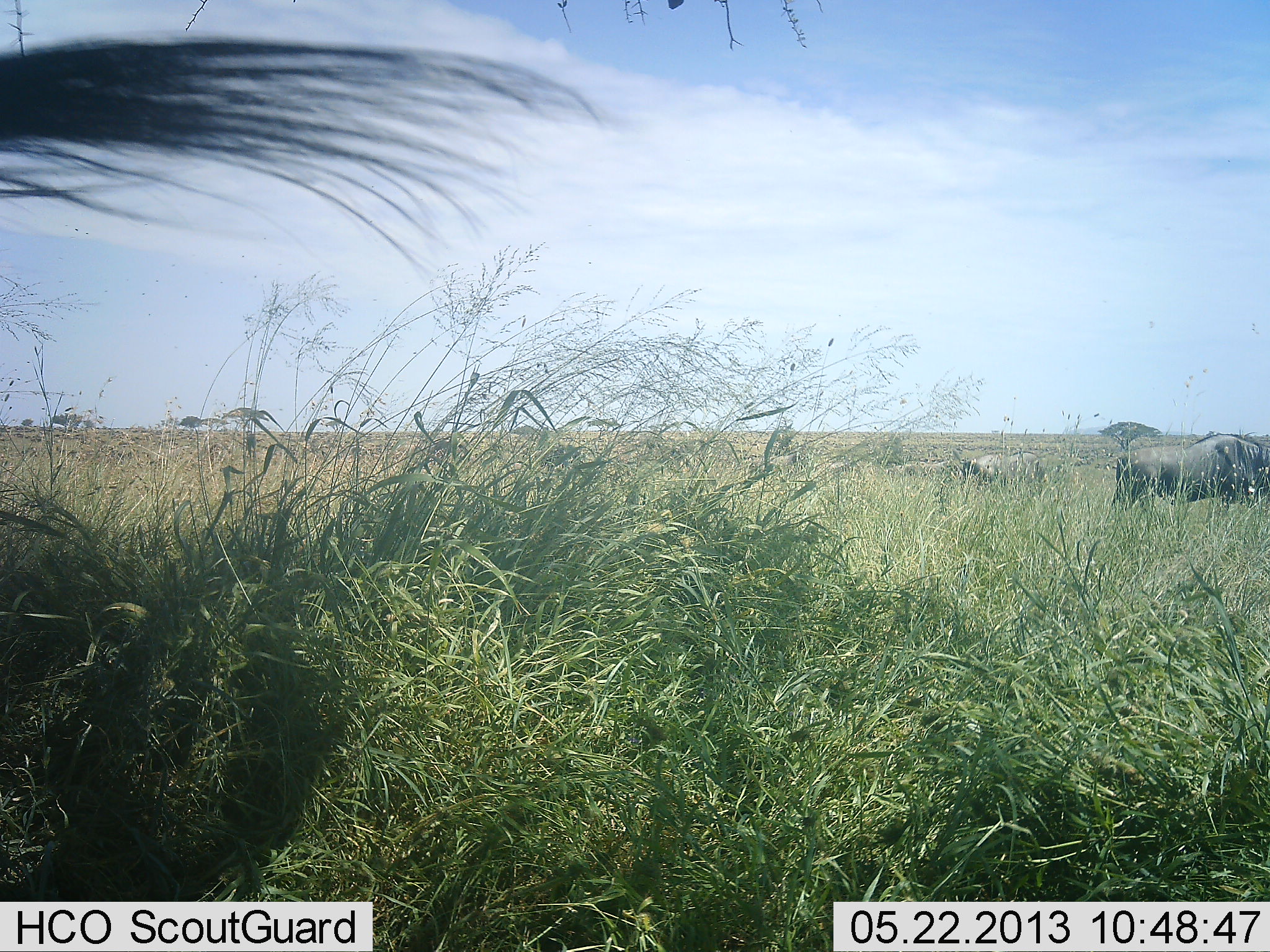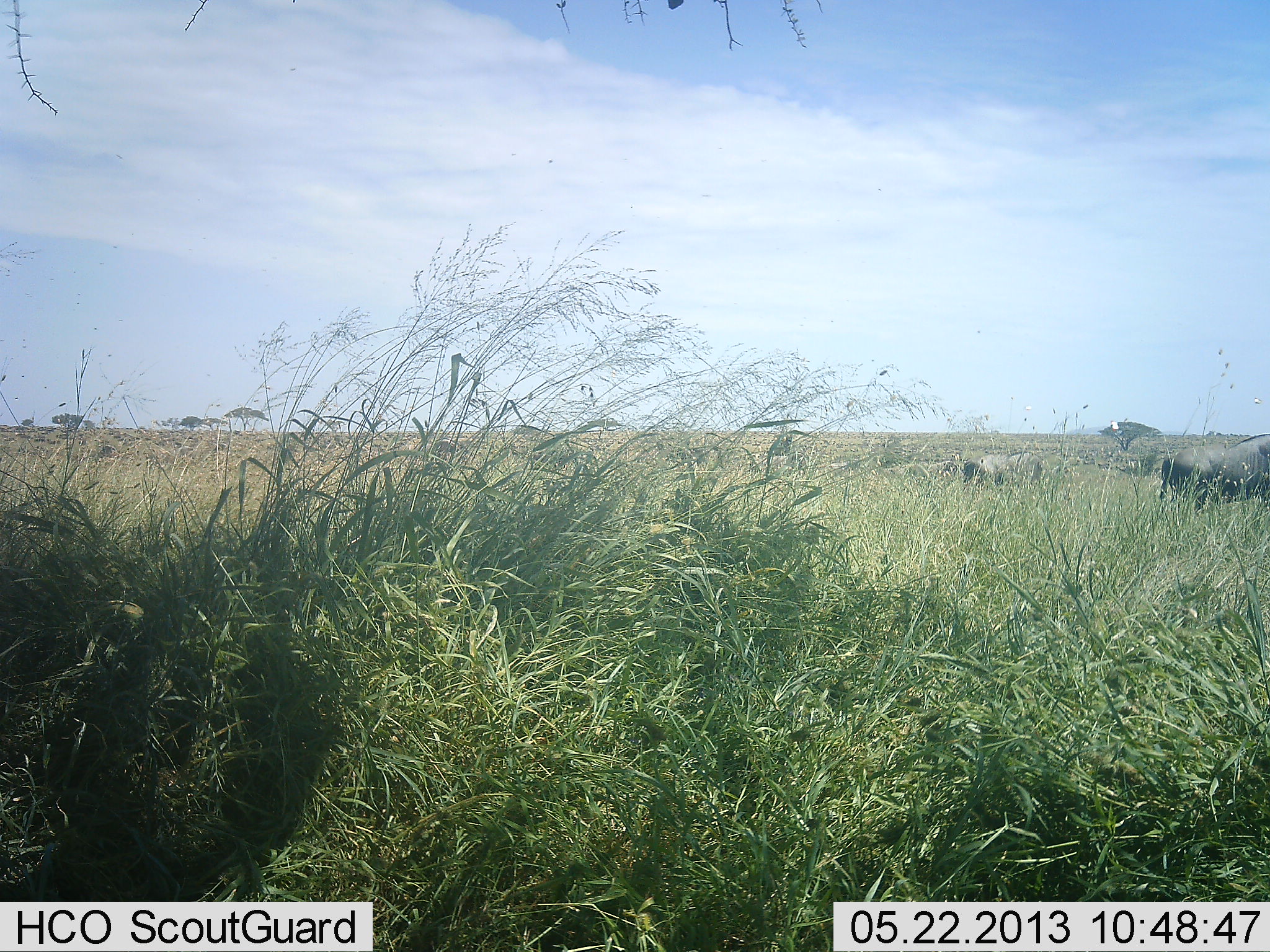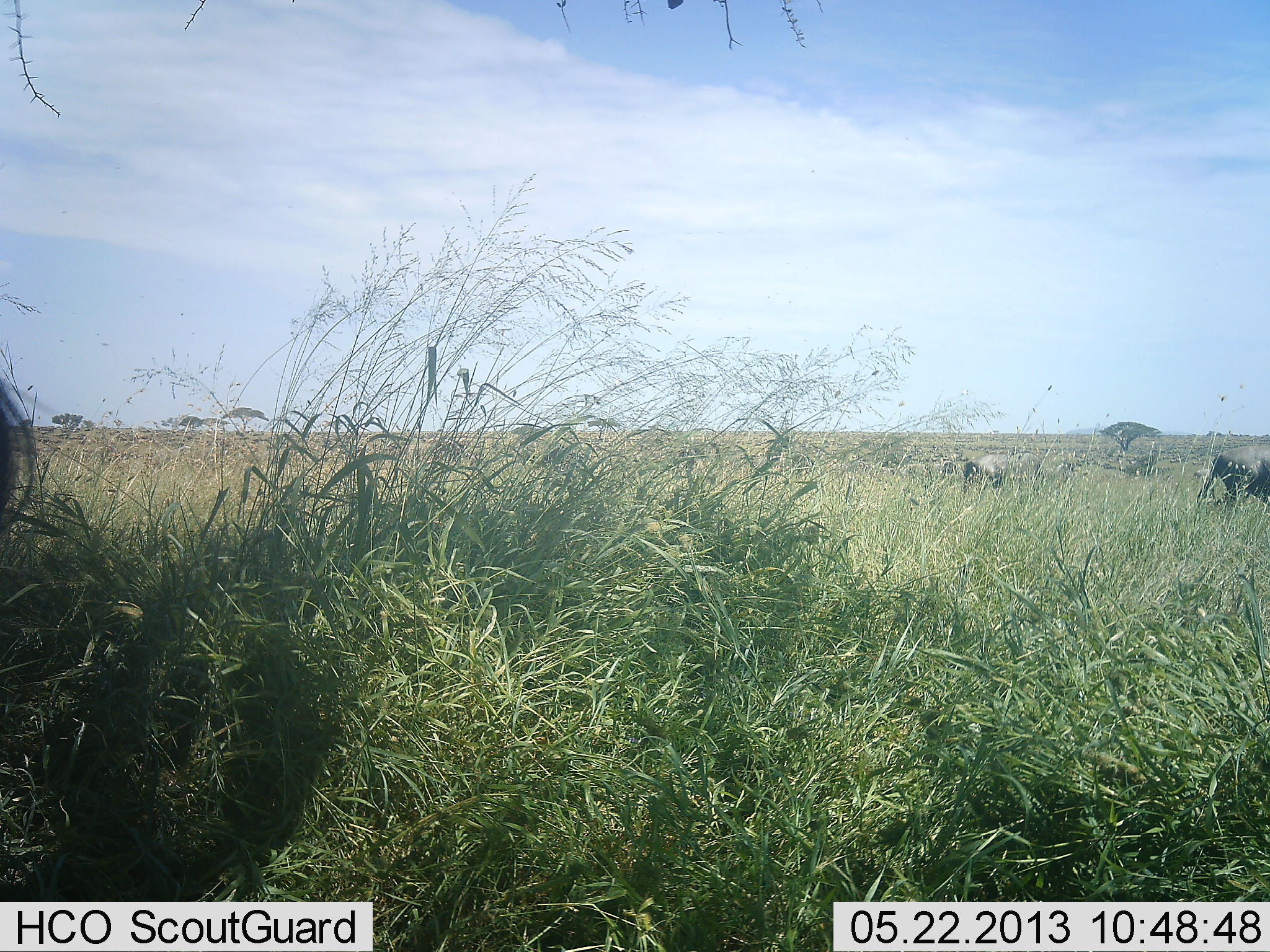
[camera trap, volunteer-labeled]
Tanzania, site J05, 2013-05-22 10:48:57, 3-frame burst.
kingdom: Animalia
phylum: Chordata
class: Mammalia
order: Artiodactyla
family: Bovidae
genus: Connochaetes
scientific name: Connochaetes taurinus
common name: blue wildebeest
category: wildebeest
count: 3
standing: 39%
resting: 0%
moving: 67%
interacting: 0%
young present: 0%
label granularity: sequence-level